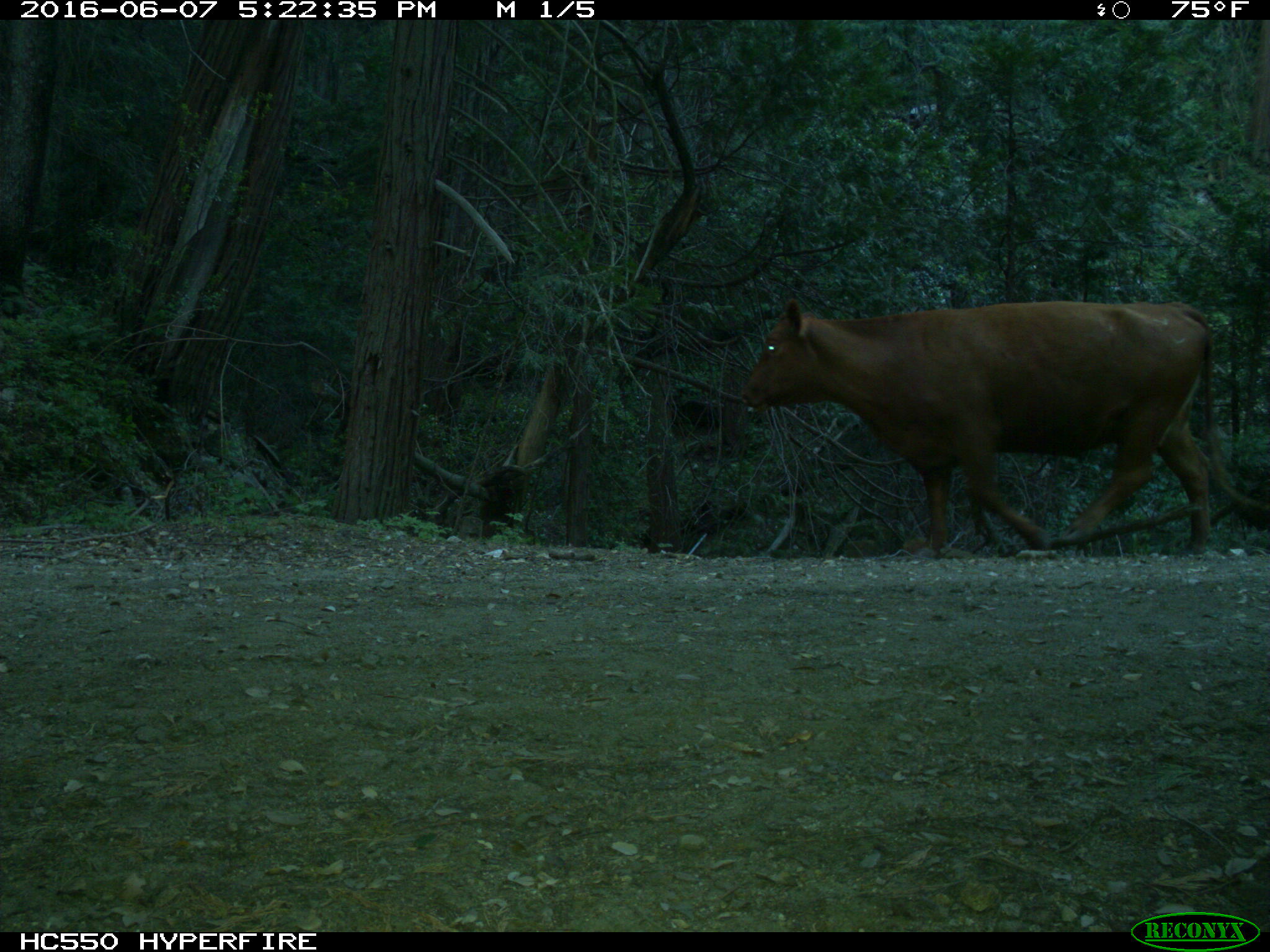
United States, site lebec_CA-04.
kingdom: Animalia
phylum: Chordata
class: Mammalia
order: Artiodactyla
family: Bovidae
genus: Bos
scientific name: Bos taurus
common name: domestic cow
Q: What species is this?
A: Bos taurus (domestic cow).